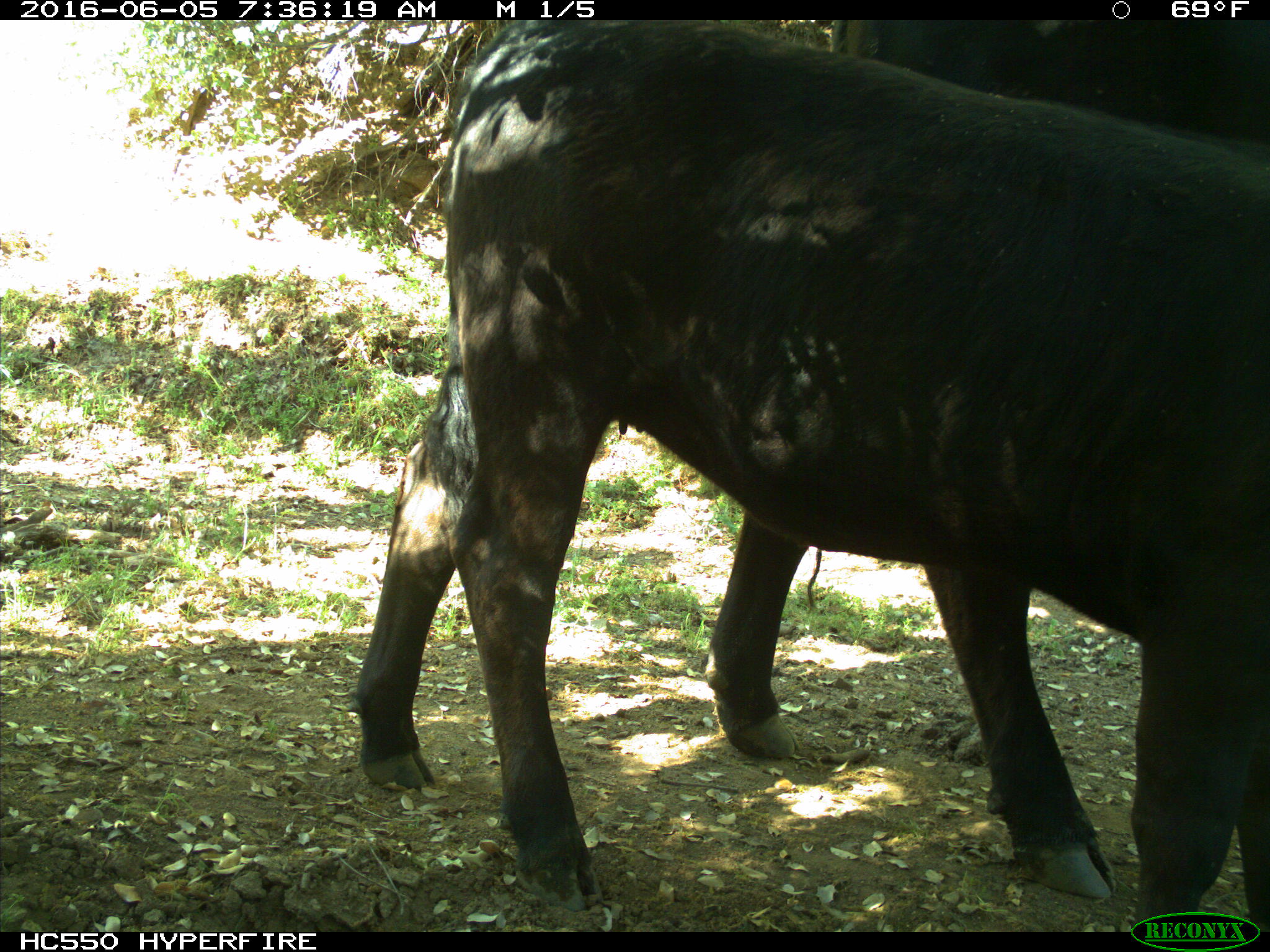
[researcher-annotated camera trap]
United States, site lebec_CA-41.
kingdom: Animalia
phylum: Chordata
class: Mammalia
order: Artiodactyla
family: Bovidae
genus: Bos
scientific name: Bos taurus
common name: domestic cow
Bos taurus (domestic cow).